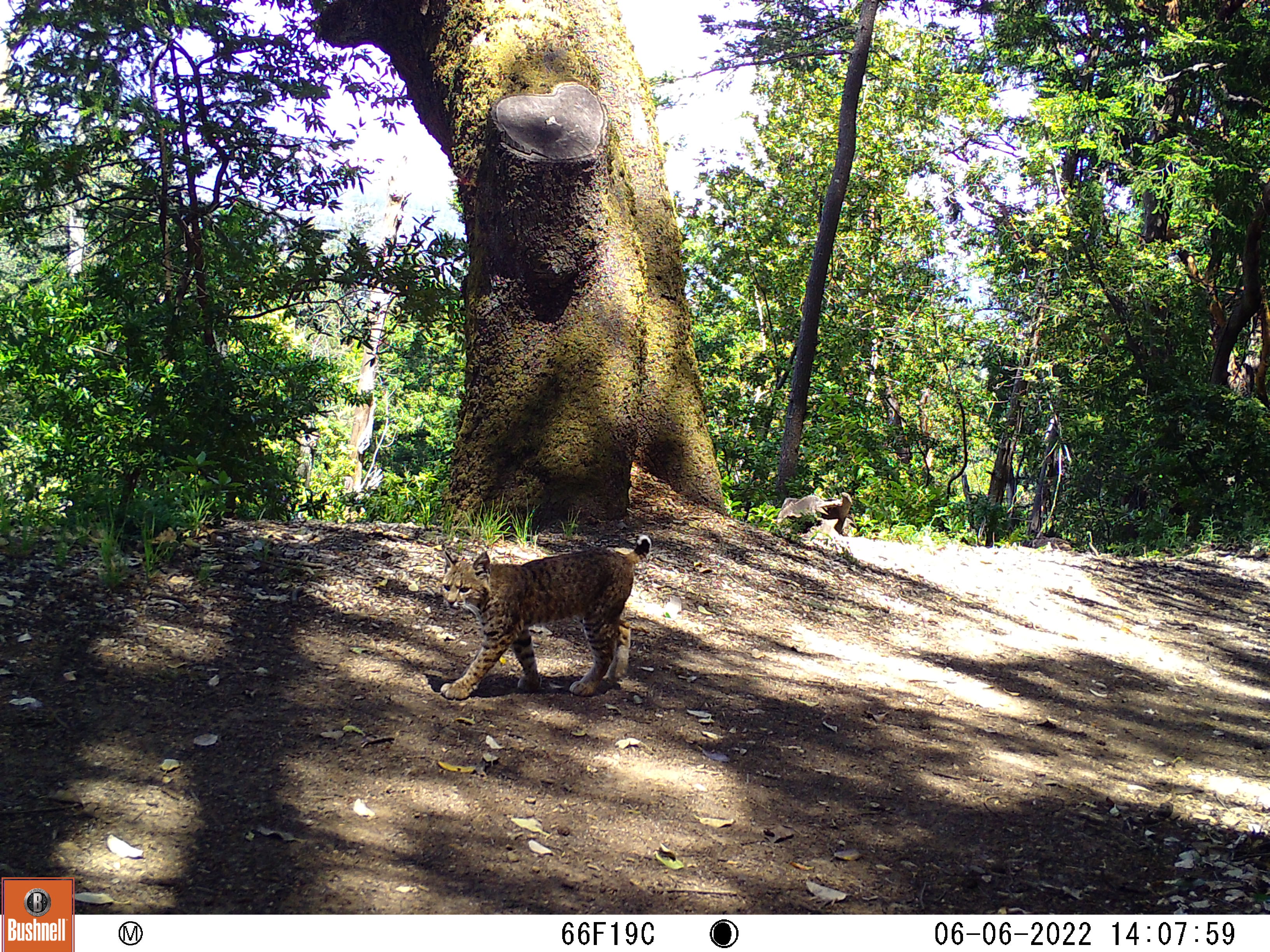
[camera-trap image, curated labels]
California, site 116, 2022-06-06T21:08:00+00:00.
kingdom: Animalia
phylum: Chordata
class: Mammalia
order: Carnivora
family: Felidae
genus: Lynx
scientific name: Lynx rufus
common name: bobcat